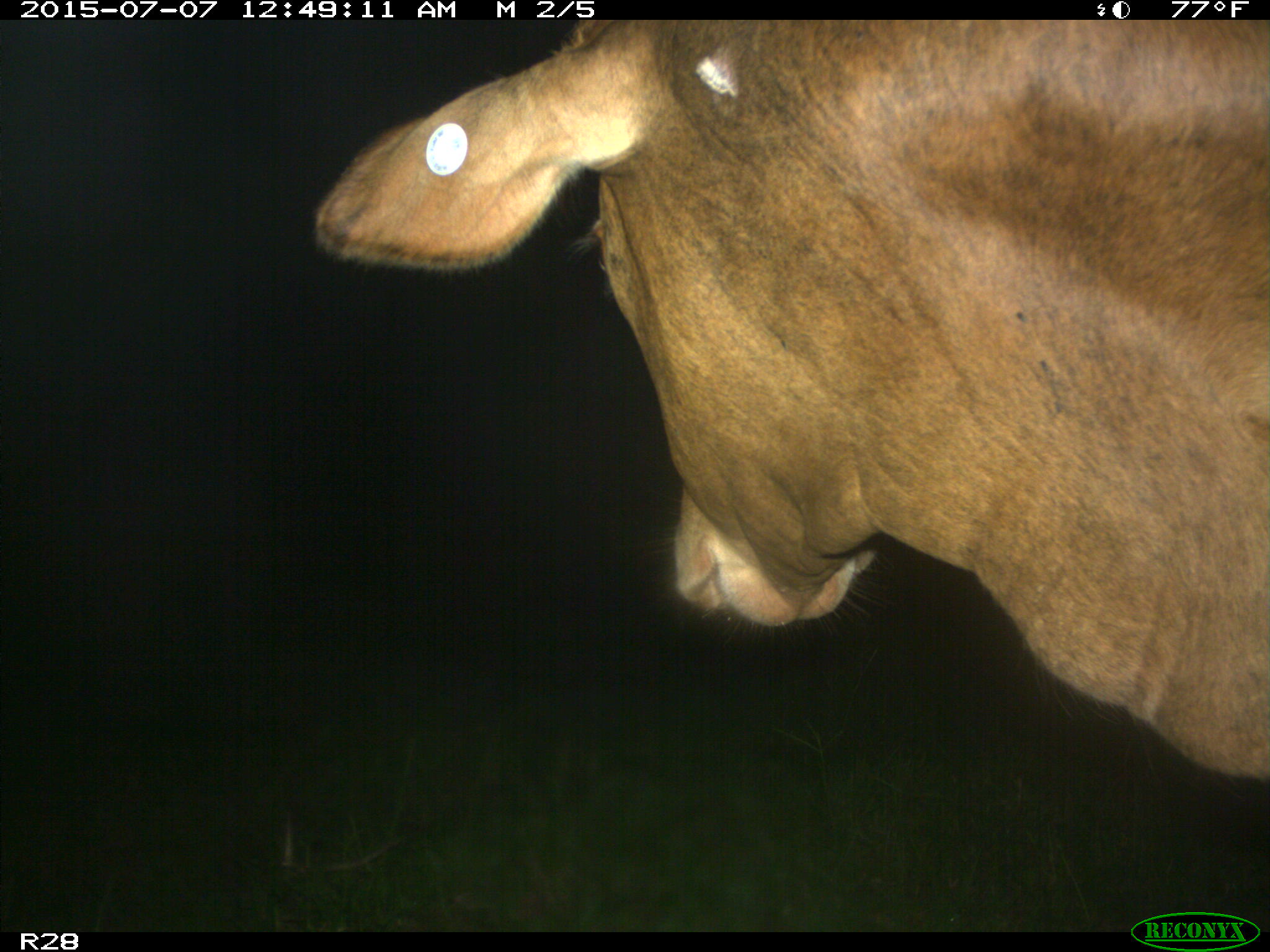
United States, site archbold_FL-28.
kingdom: Animalia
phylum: Chordata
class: Mammalia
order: Artiodactyla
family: Bovidae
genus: Bos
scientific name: Bos taurus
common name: domestic cow